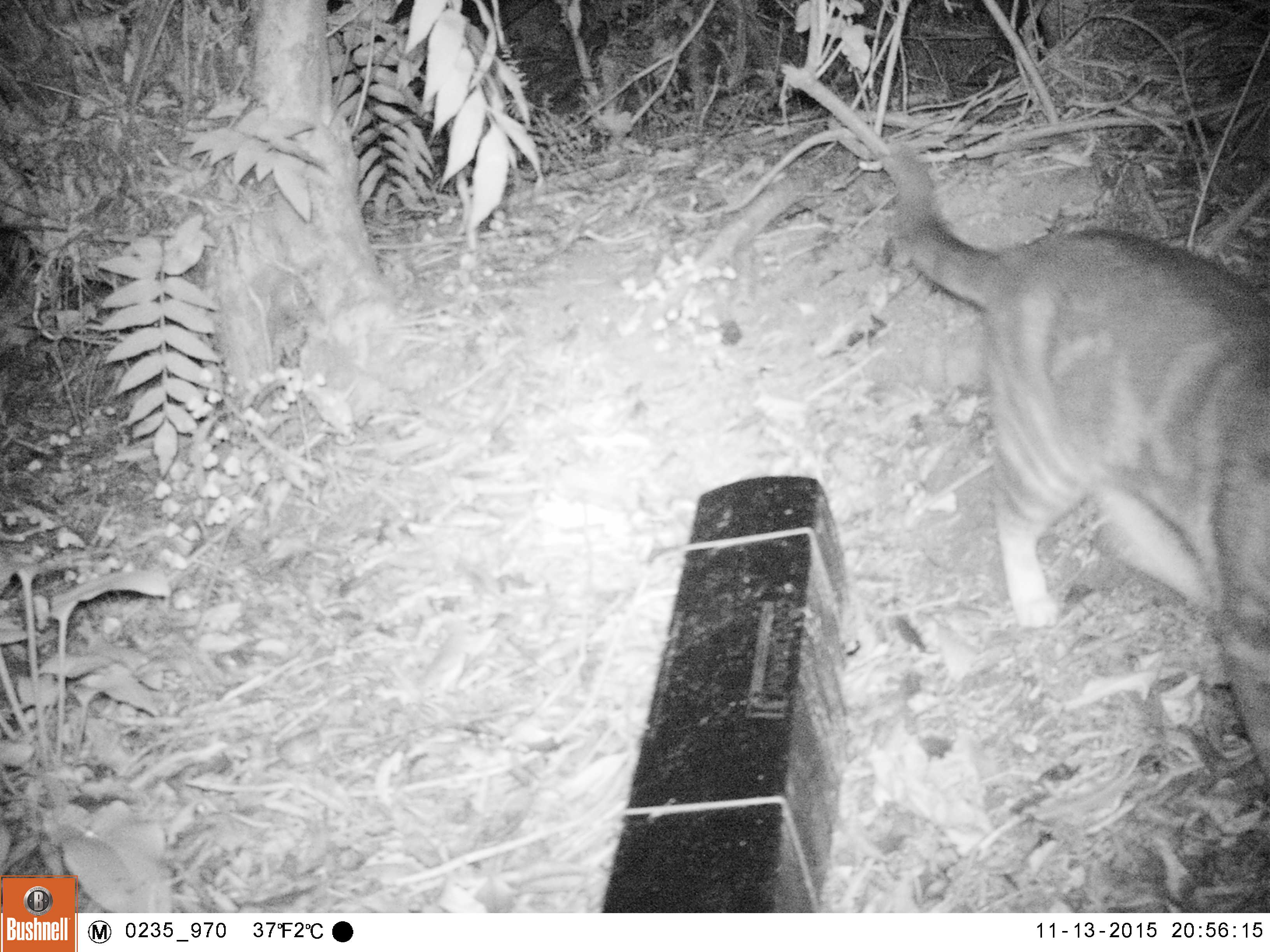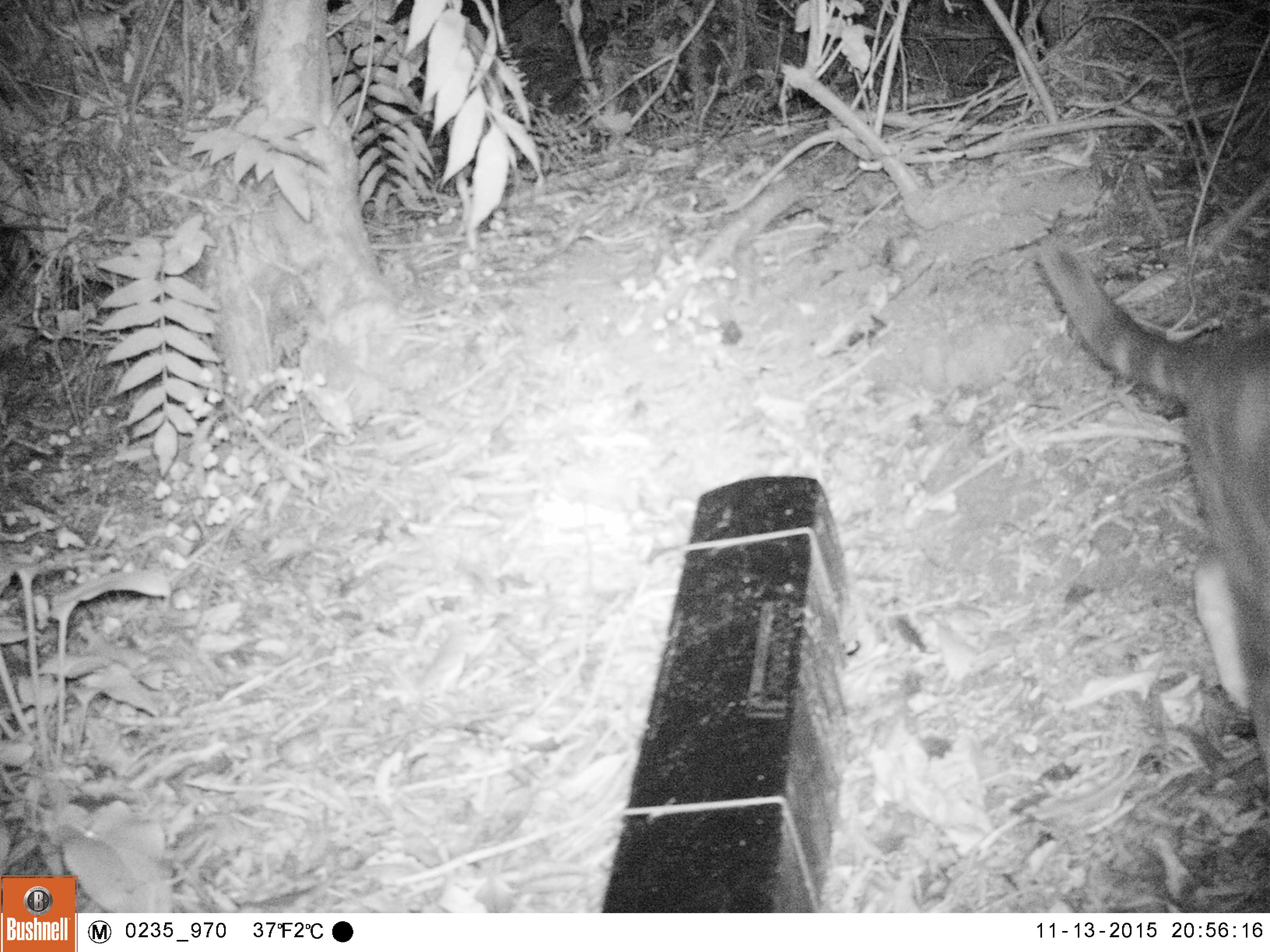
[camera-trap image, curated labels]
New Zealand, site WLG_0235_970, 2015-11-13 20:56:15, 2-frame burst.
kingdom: Animalia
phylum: Chordata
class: Mammalia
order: Carnivora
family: Felidae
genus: Felis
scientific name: Felis catus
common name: domestic cat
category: cat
Cat (domestic cat) (Felis catus).